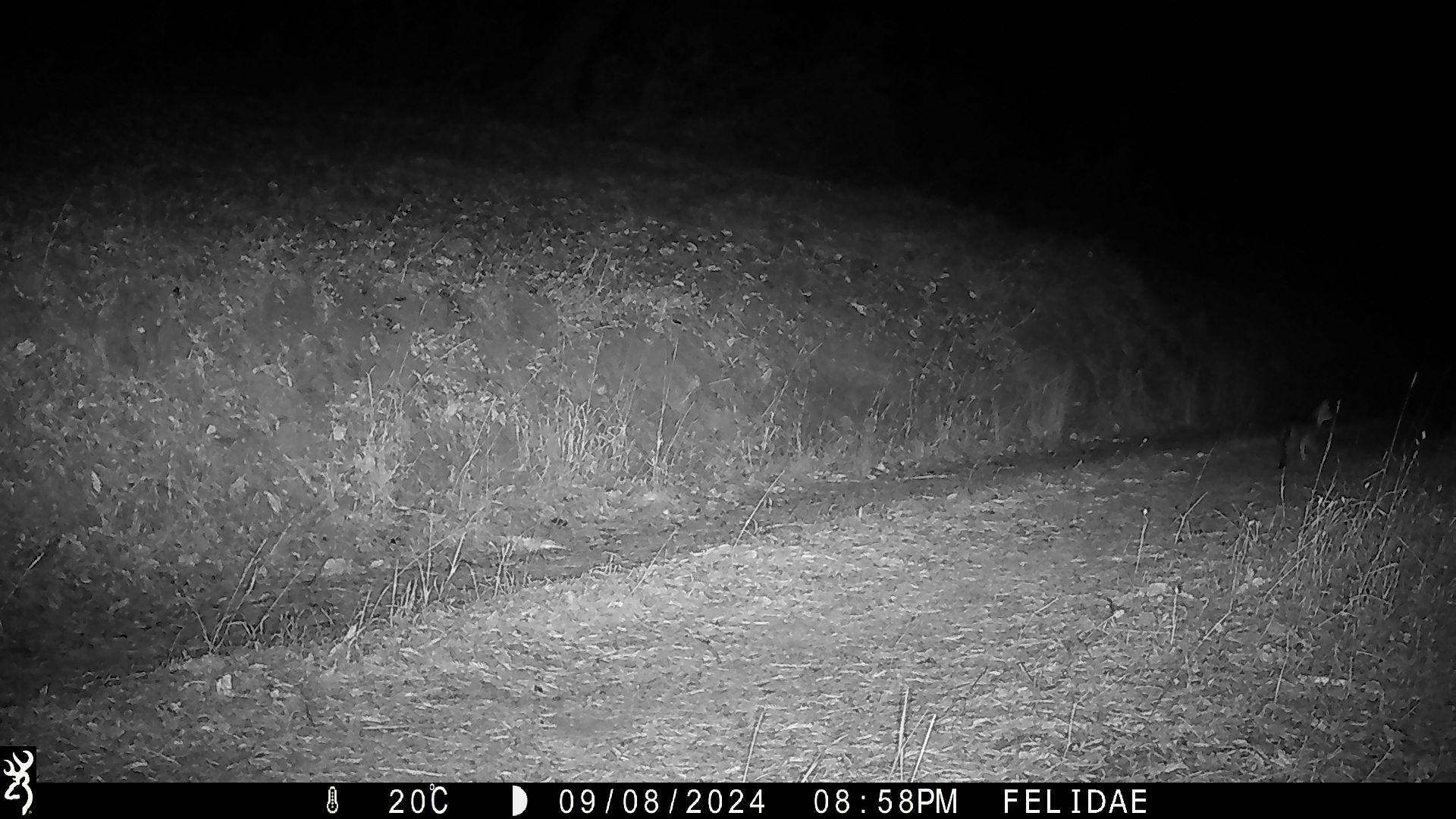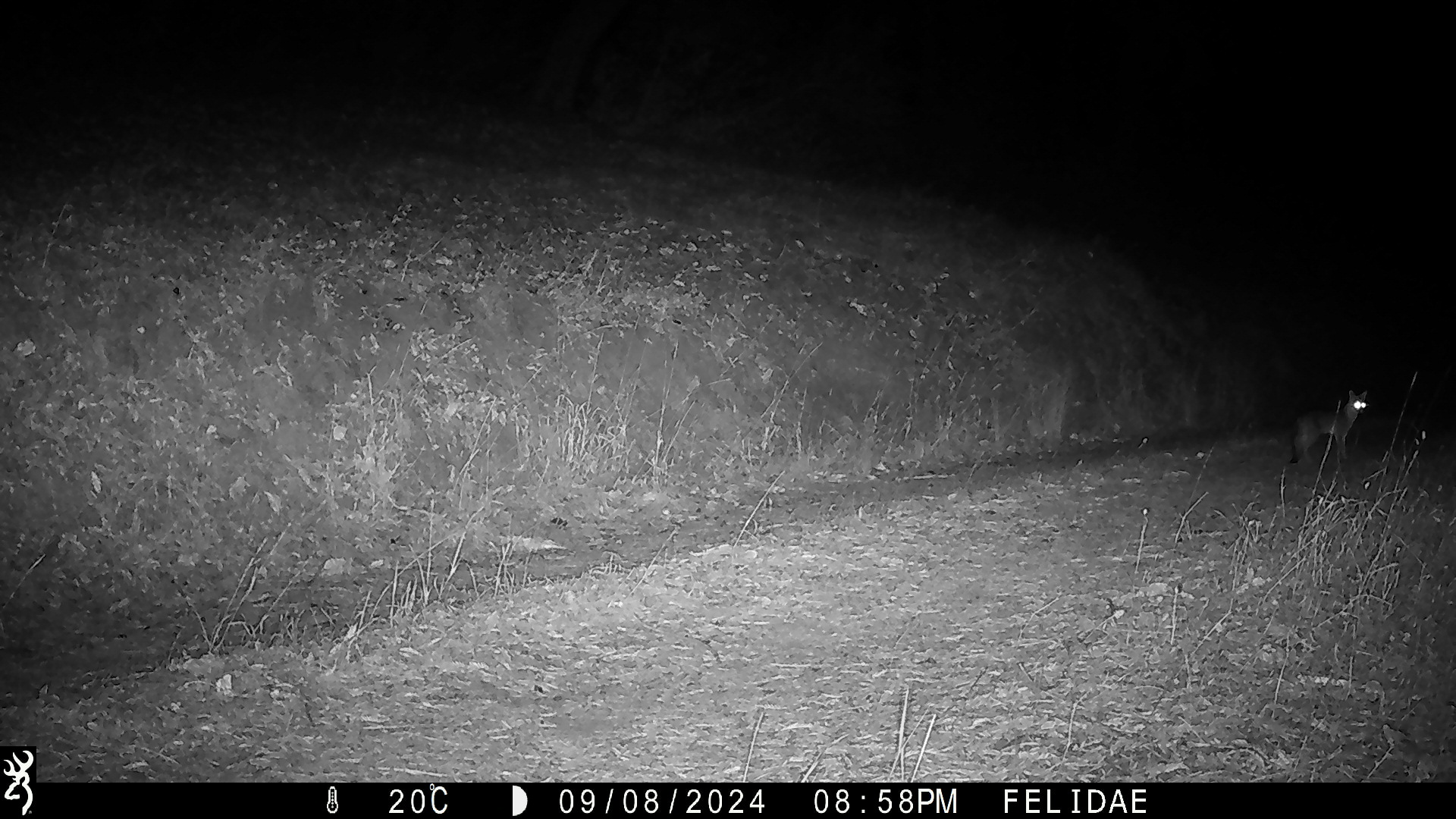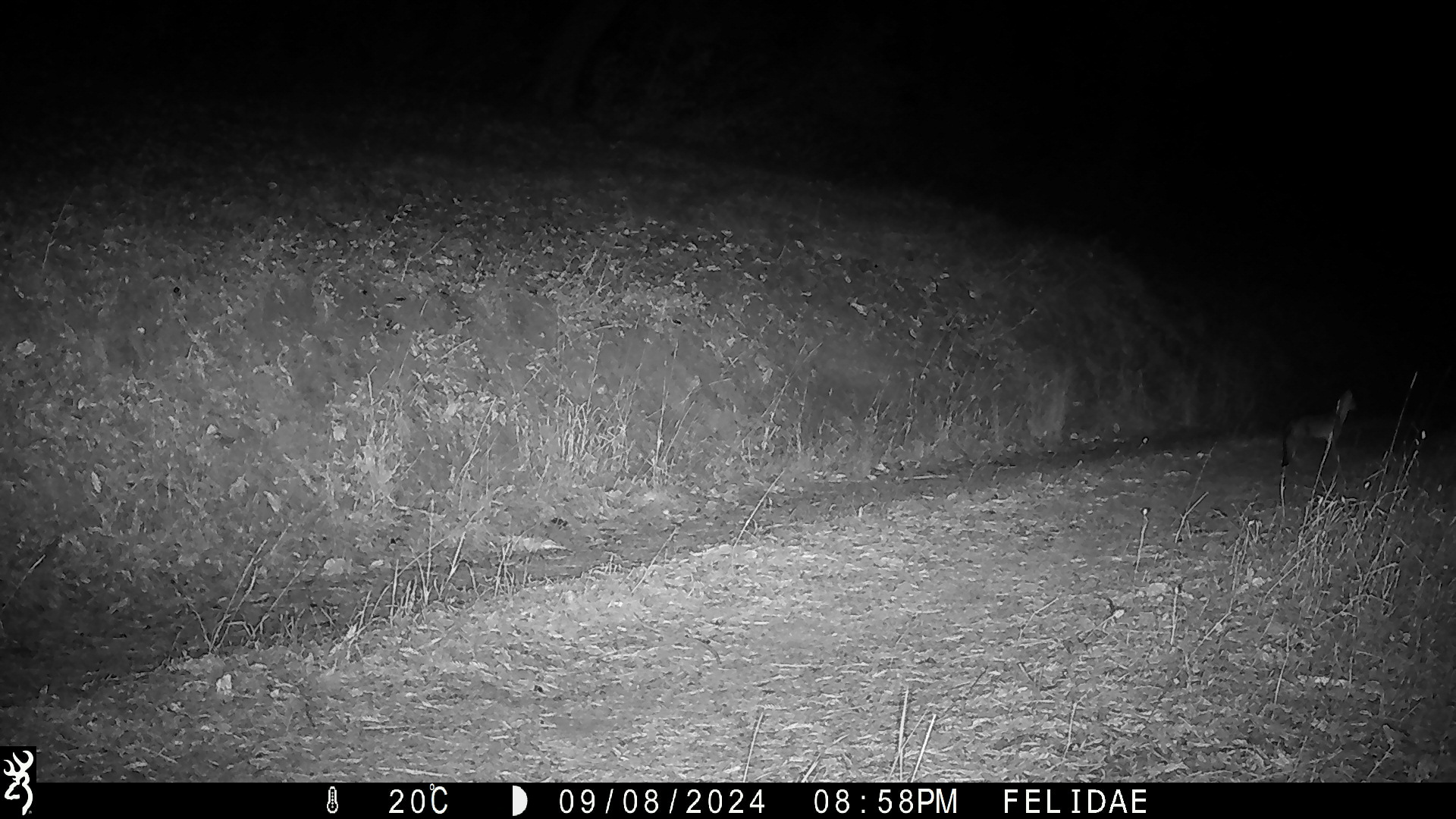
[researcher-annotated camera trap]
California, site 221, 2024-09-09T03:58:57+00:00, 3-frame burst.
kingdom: Animalia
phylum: Chordata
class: Mammalia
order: Carnivora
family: Canidae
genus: Urocyon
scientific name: Urocyon cinereoargenteus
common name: gray fox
Gray fox (Urocyon cinereoargenteus).